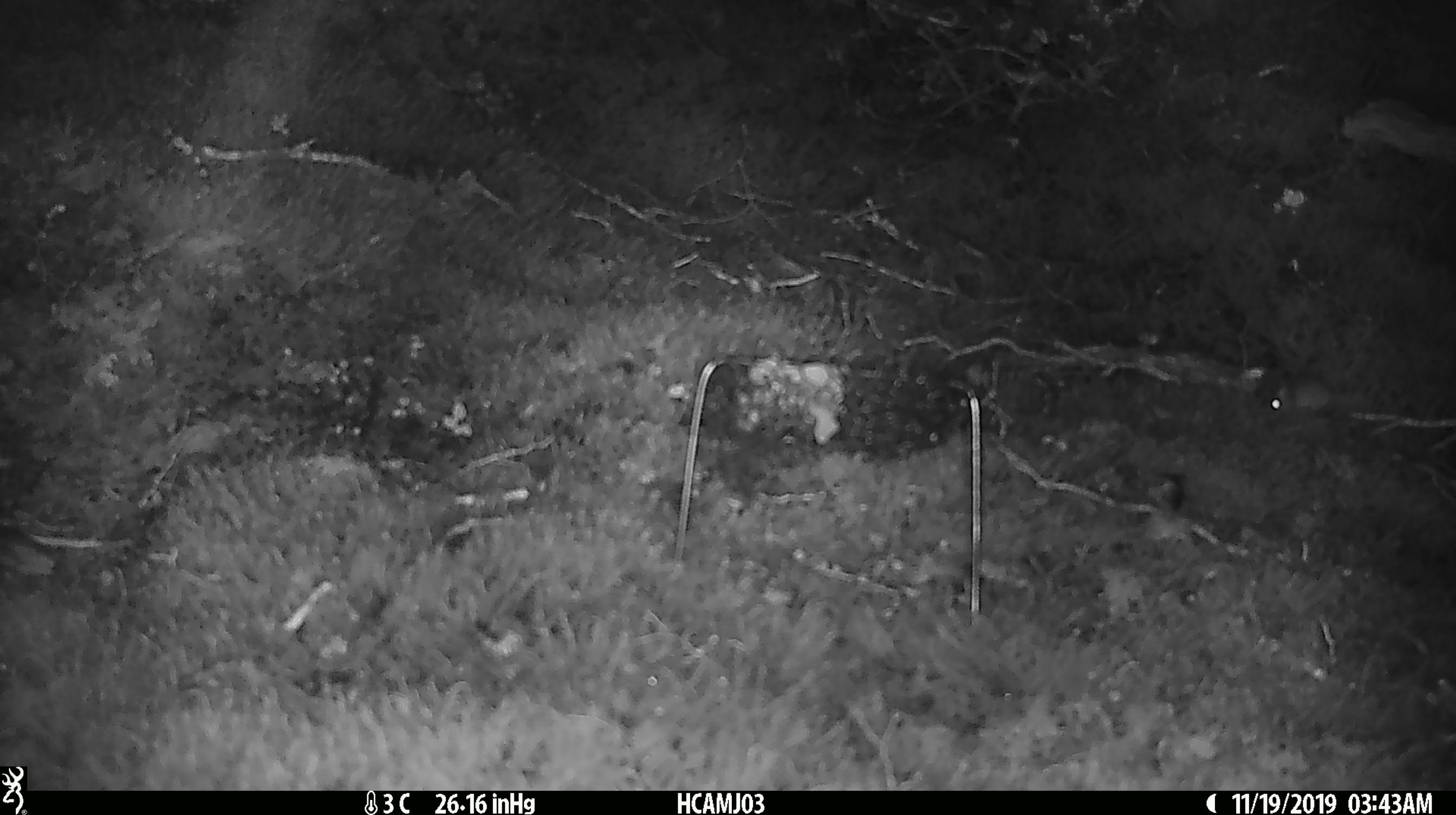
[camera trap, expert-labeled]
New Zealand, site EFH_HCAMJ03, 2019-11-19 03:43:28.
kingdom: Animalia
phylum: Chordata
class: Mammalia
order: Rodentia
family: Muridae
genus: Mus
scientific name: Mus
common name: mouse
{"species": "mouse (Mus)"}